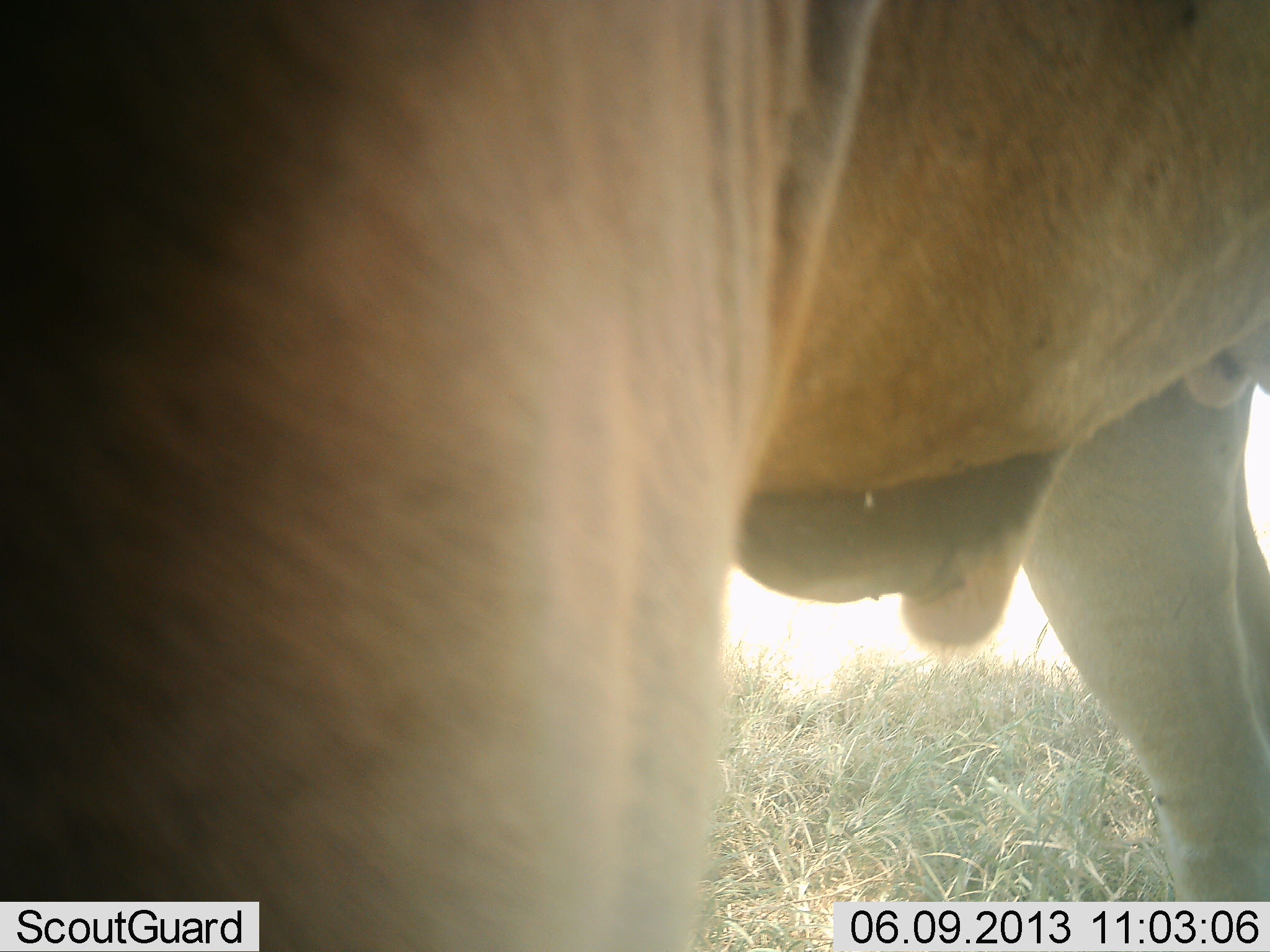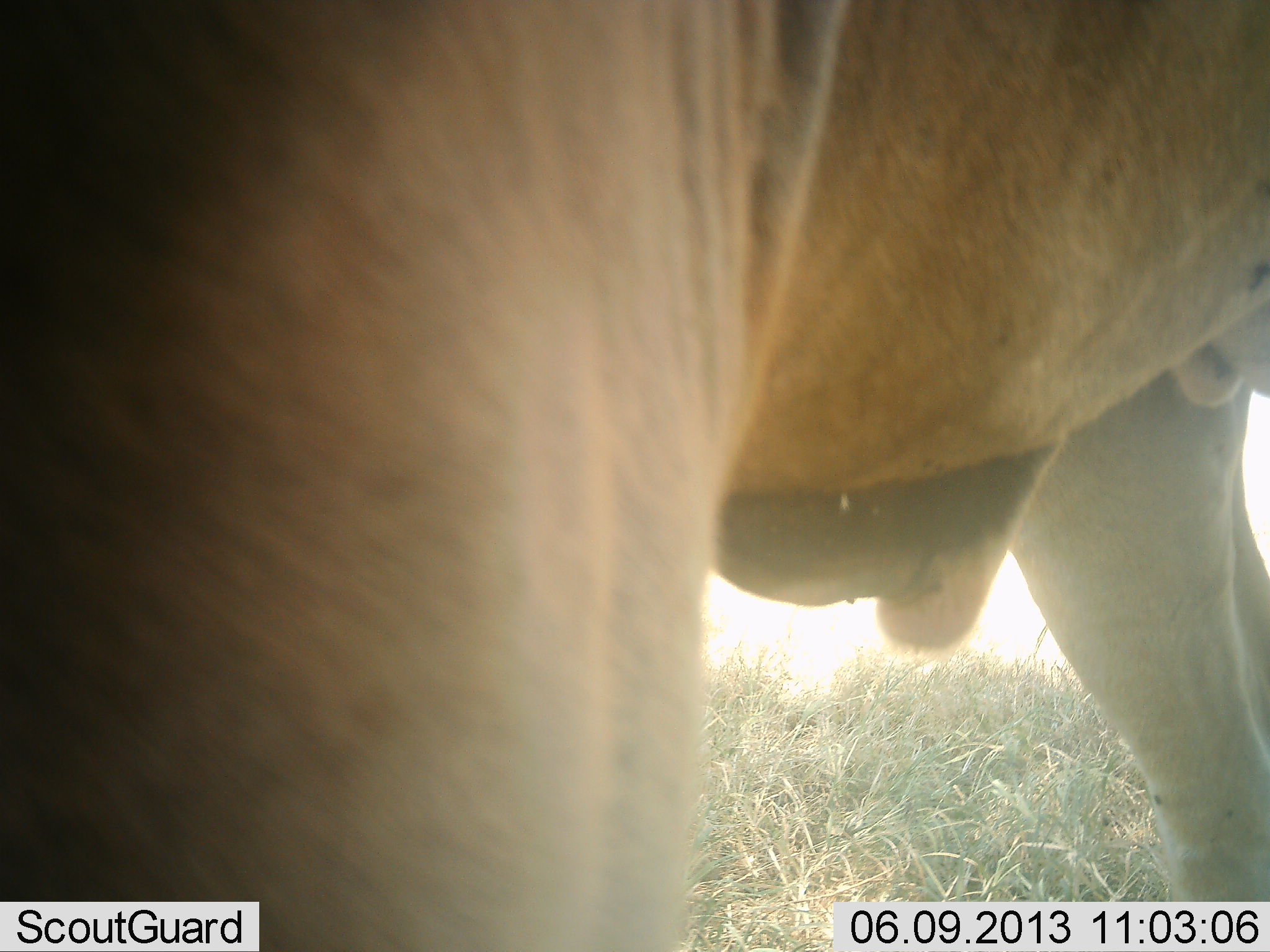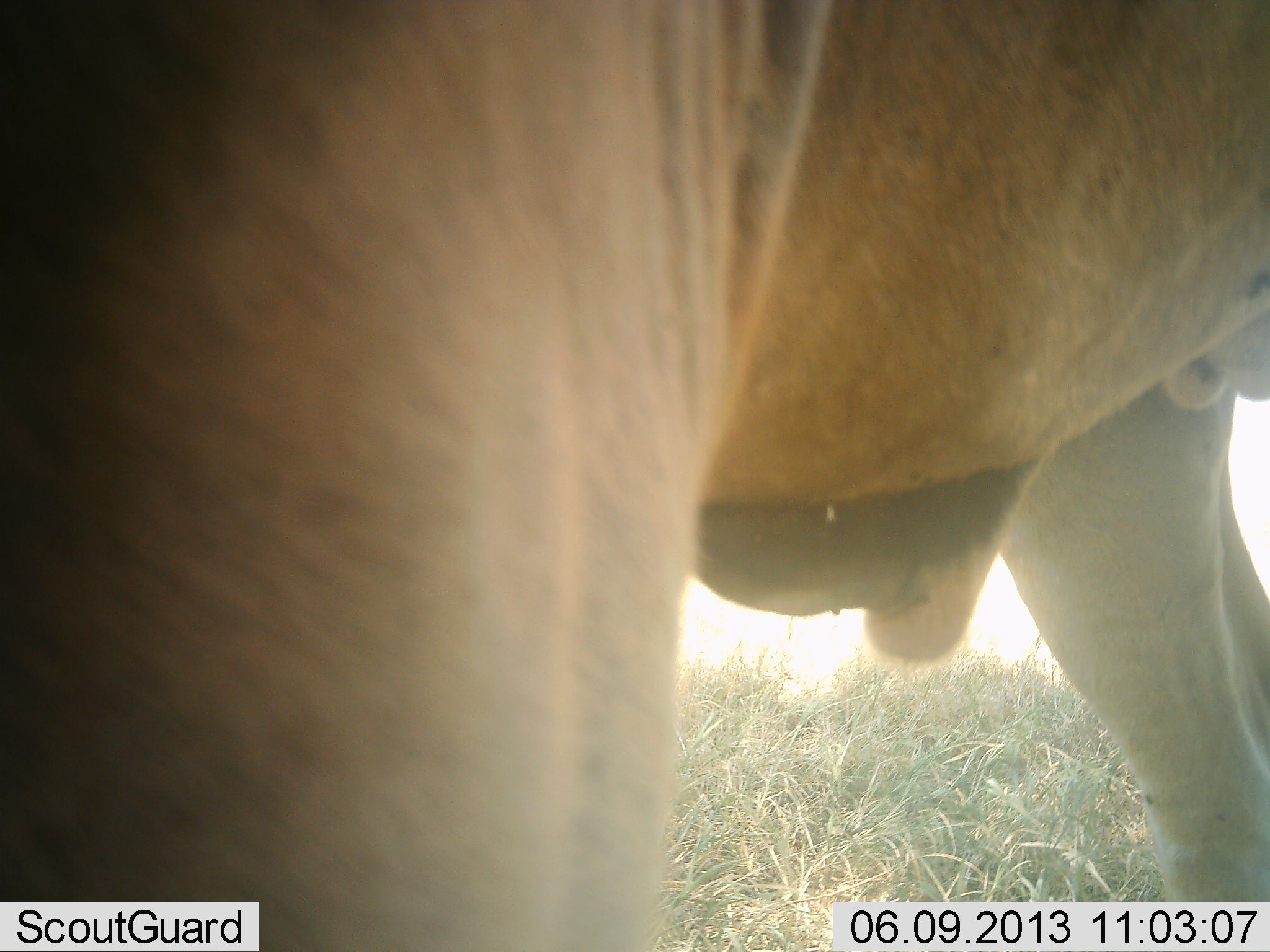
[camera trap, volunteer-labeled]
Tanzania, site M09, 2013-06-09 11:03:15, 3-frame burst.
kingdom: Animalia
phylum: Chordata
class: Mammalia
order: Artiodactyla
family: Bovidae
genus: Alcelaphus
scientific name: Alcelaphus buselaphus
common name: hartebeest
Hartebeest (Alcelaphus buselaphus), count 1. Behavior (volunteer vote fractions): standing 100%, resting 0%, moving 0%, interacting 0%. Young present (vote fraction): 0%. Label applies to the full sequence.